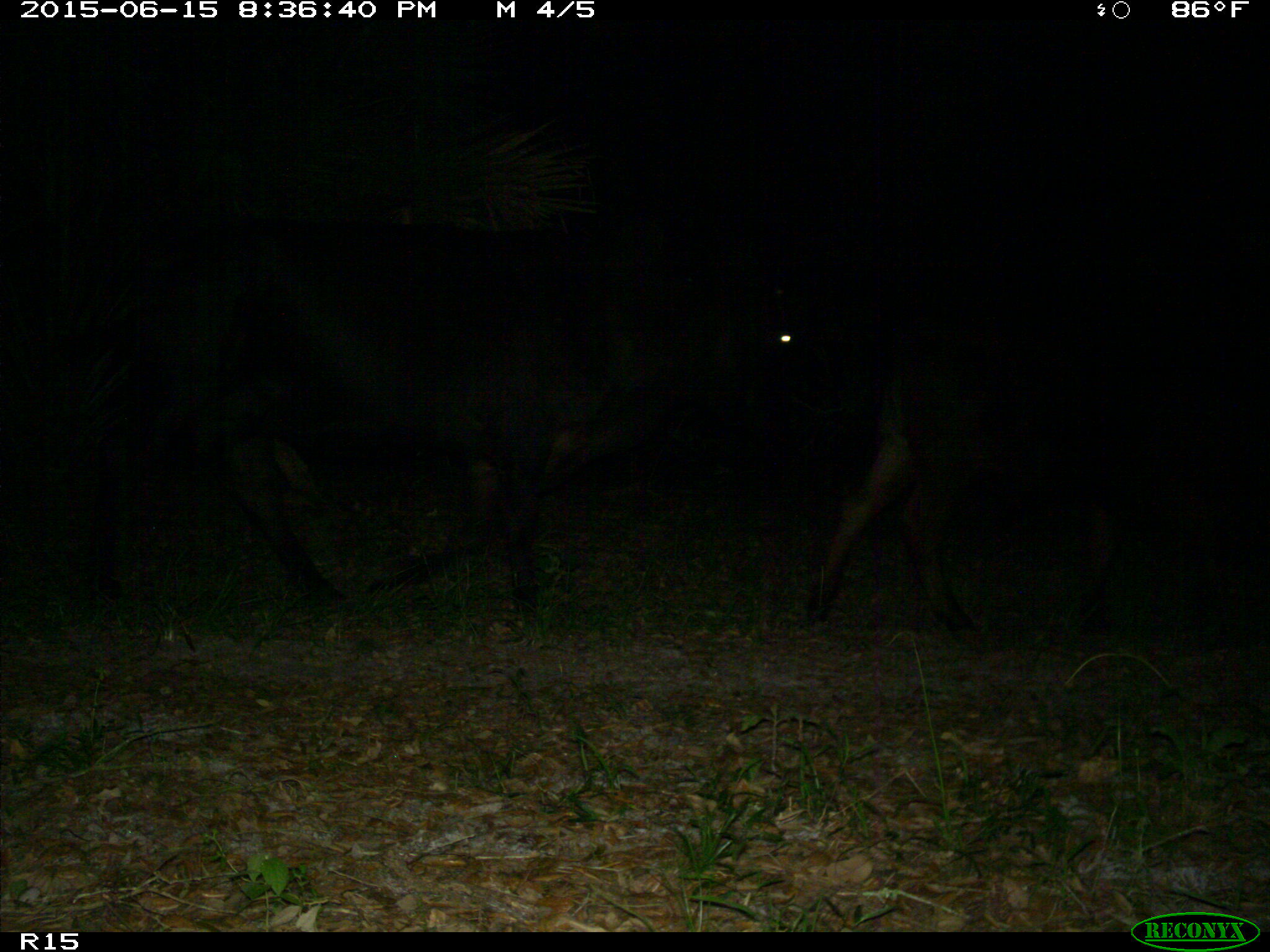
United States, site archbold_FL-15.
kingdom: Animalia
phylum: Chordata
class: Mammalia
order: Artiodactyla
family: Bovidae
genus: Bos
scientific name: Bos taurus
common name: domestic cow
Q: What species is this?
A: Bos taurus (domestic cow).